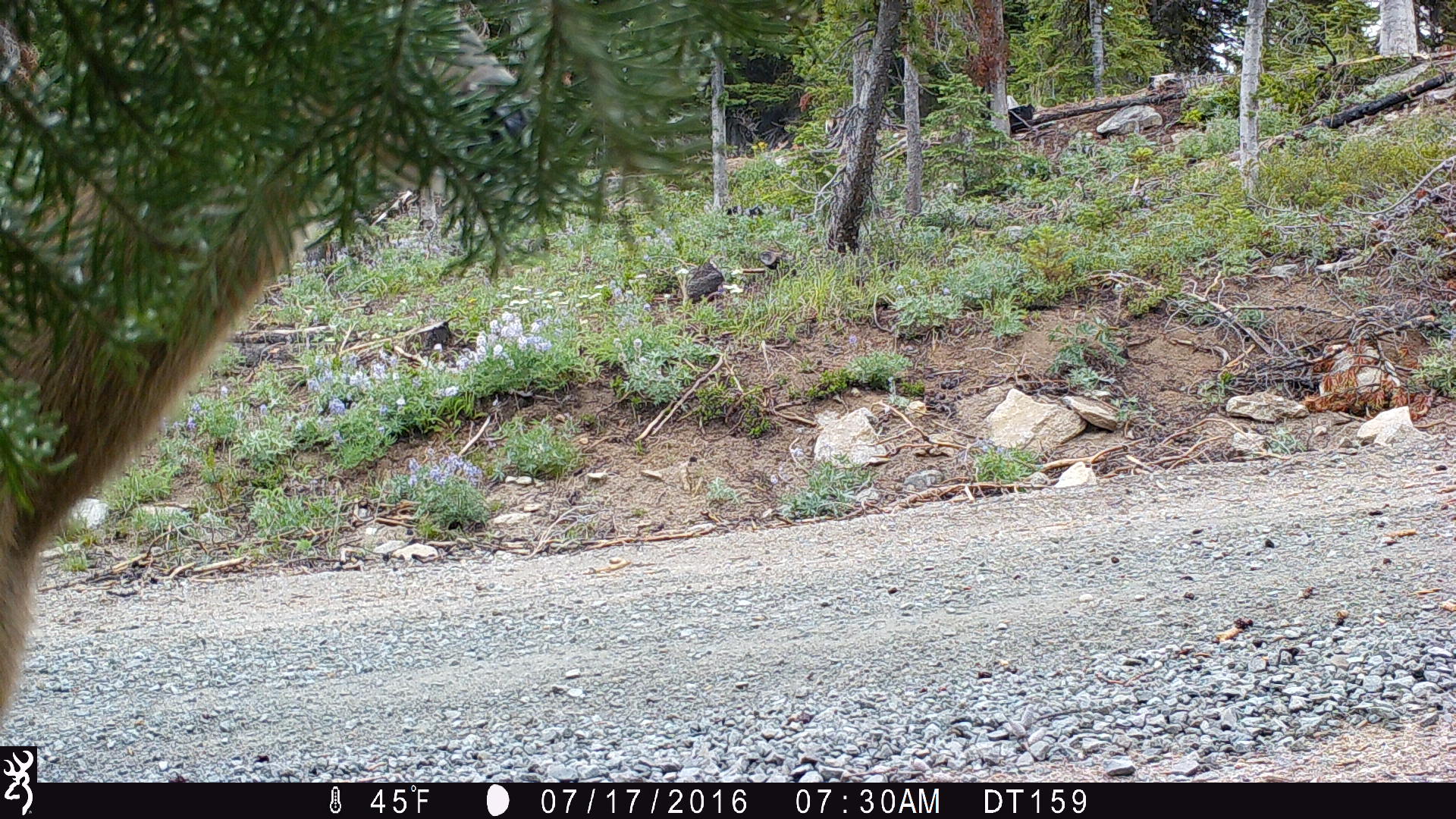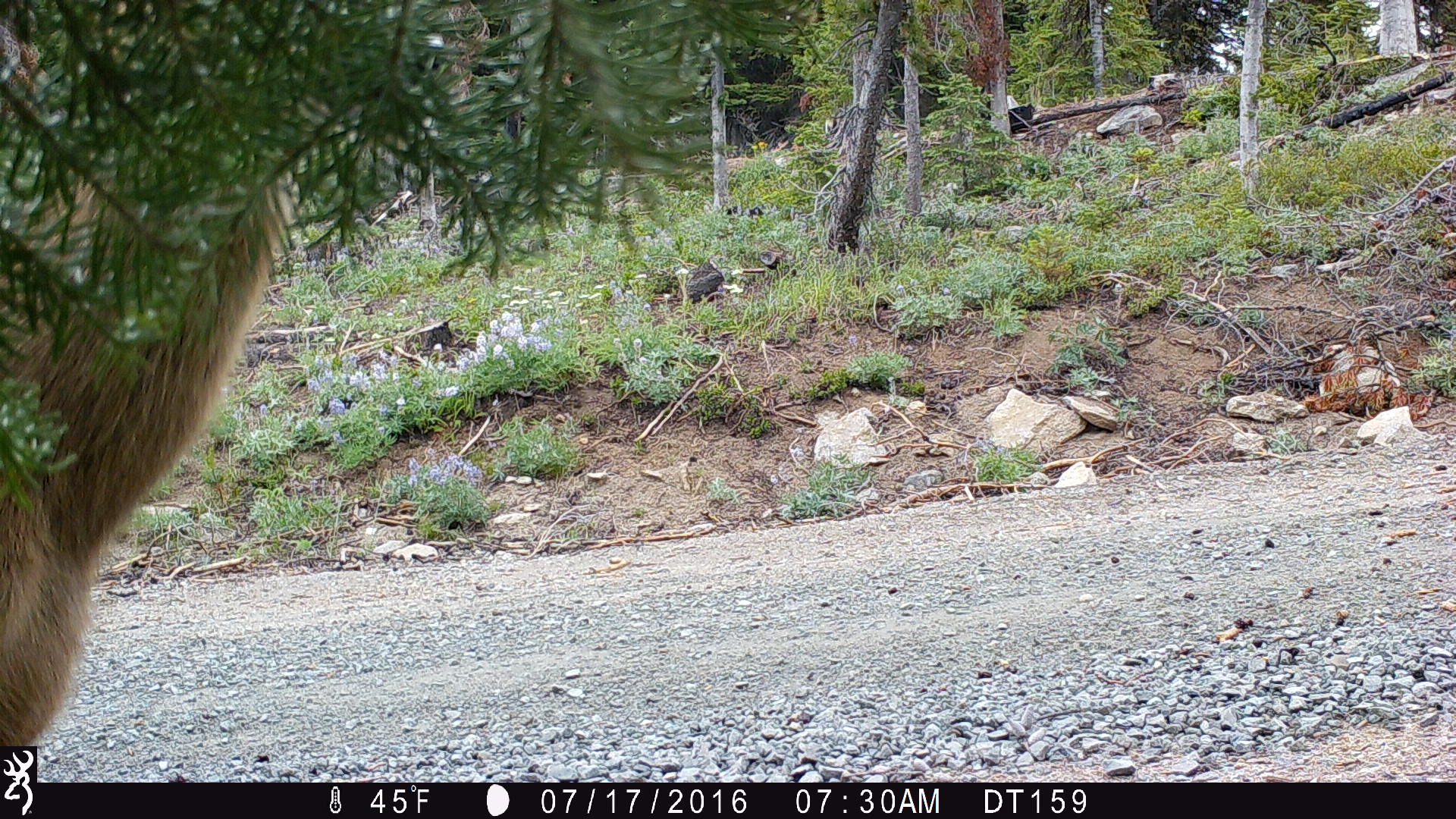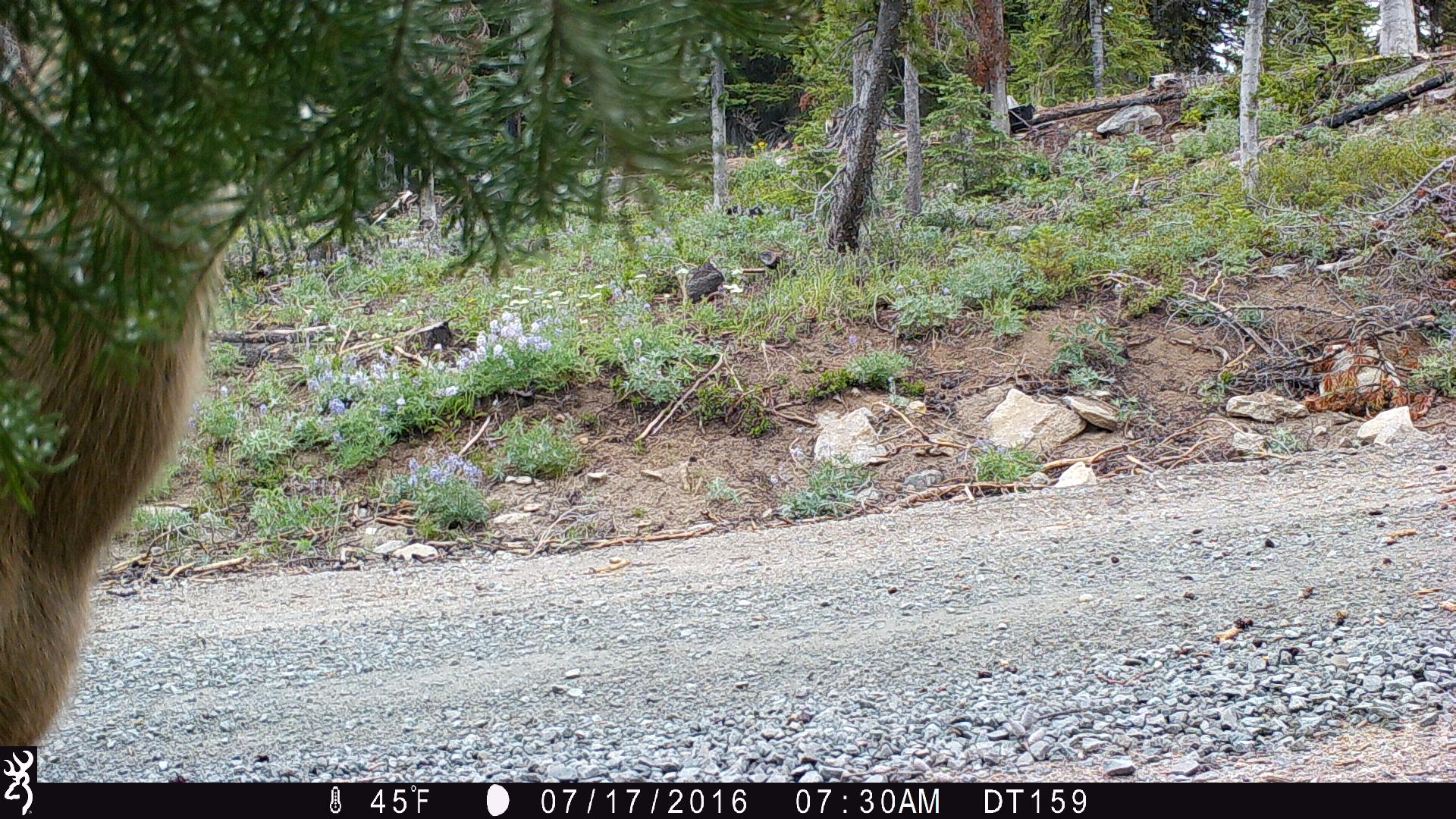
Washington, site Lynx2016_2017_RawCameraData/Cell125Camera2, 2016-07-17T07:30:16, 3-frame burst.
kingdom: Animalia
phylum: Chordata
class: Mammalia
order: Artiodactyla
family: Cervidae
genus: Odocoileus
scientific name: Odocoileus hemionus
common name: mule deer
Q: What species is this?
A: Odocoileus hemionus (mule deer).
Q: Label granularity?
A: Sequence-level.